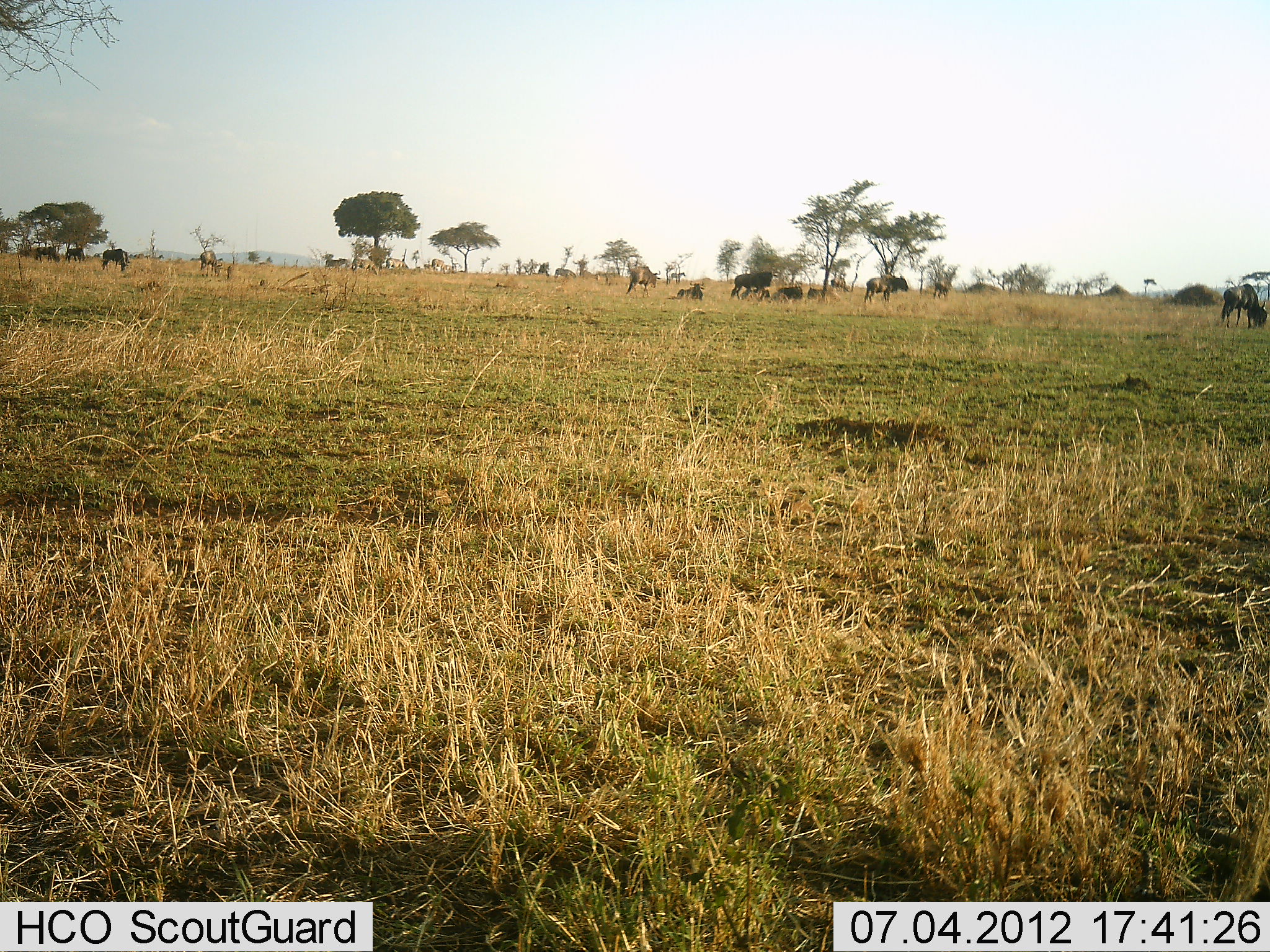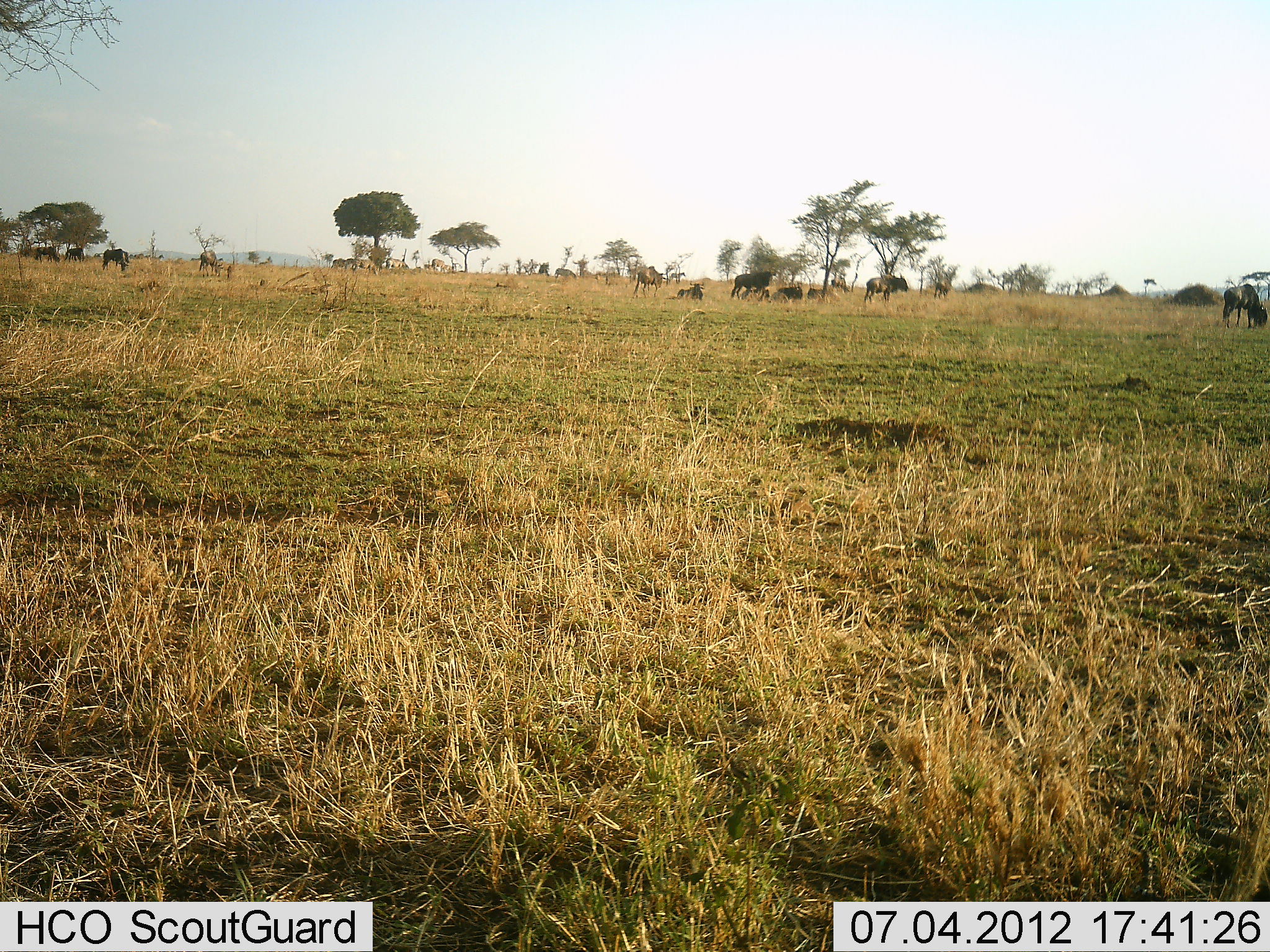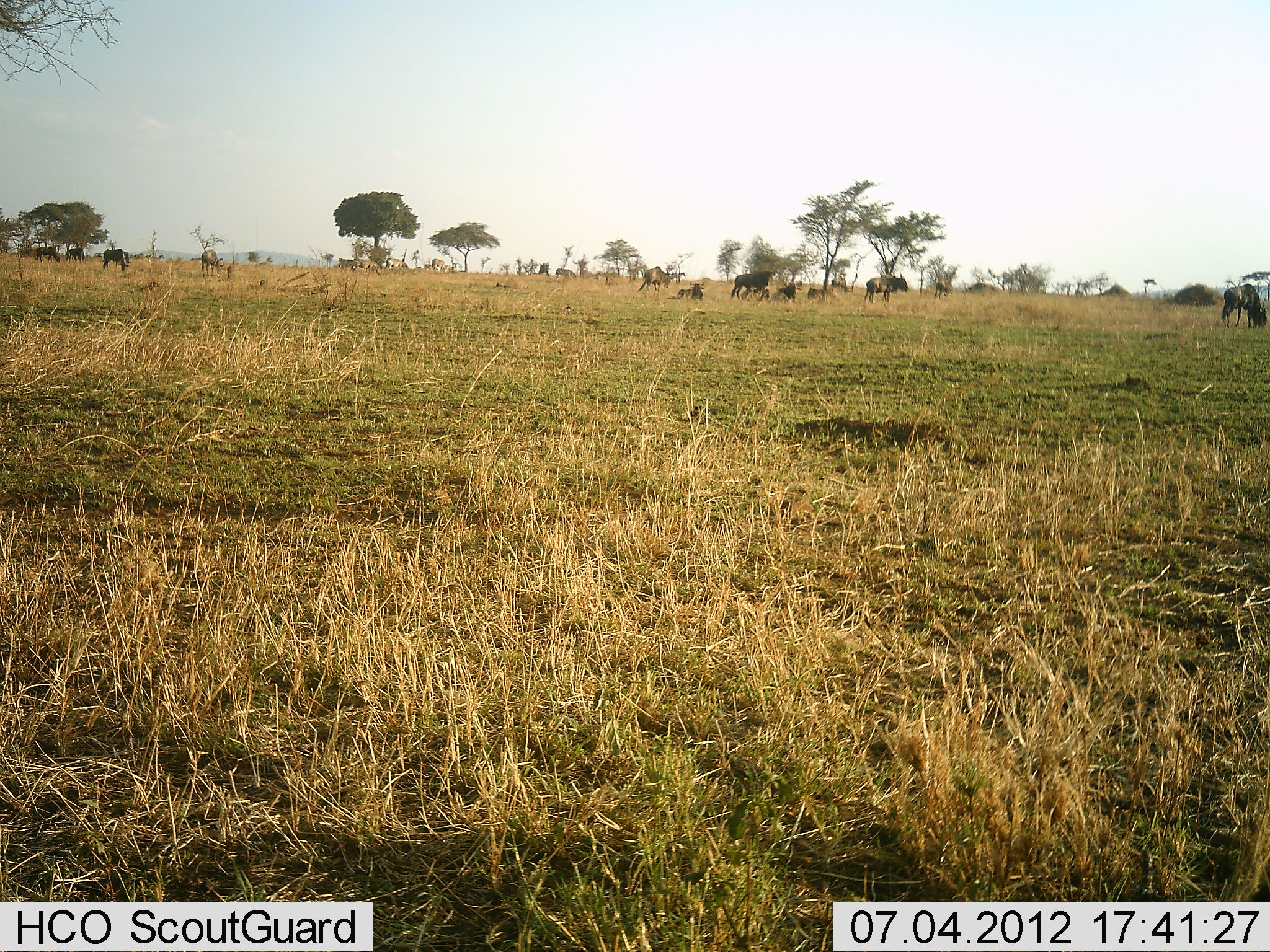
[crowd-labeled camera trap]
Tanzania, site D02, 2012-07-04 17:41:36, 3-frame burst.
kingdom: Animalia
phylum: Chordata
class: Mammalia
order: Artiodactyla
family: Bovidae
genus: Connochaetes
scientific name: Connochaetes taurinus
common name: blue wildebeest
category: wildebeest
Wildebeest (blue wildebeest) (Connochaetes taurinus), count 11-50. Behavior (volunteer vote fractions): standing 60%, resting 60%, moving 50%, interacting 10%. Young present (vote fraction): 0%. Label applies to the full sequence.